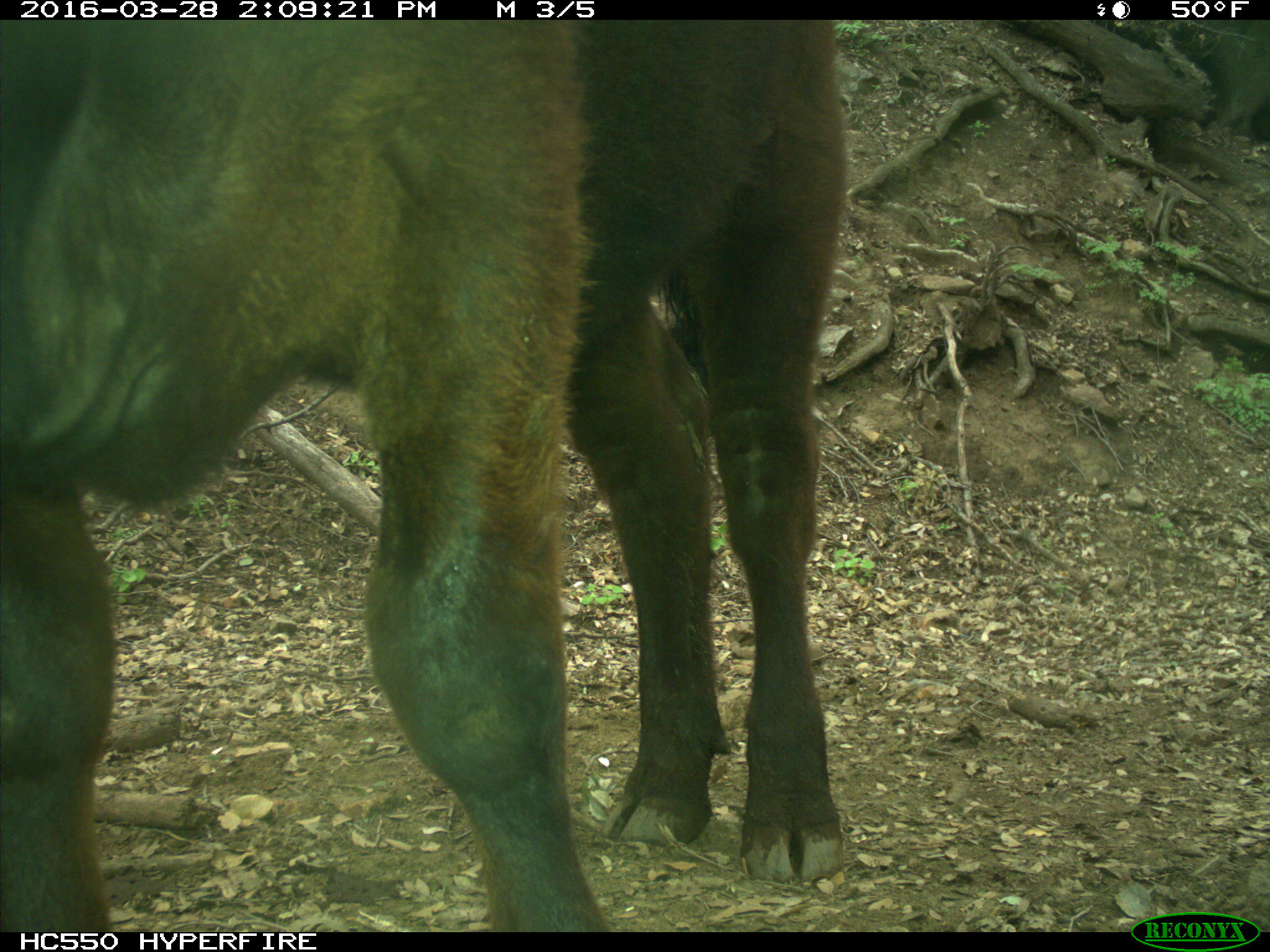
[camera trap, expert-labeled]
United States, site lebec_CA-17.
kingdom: Animalia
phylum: Chordata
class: Mammalia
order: Artiodactyla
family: Bovidae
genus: Bos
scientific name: Bos taurus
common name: domestic cow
Bos taurus (domestic cow).